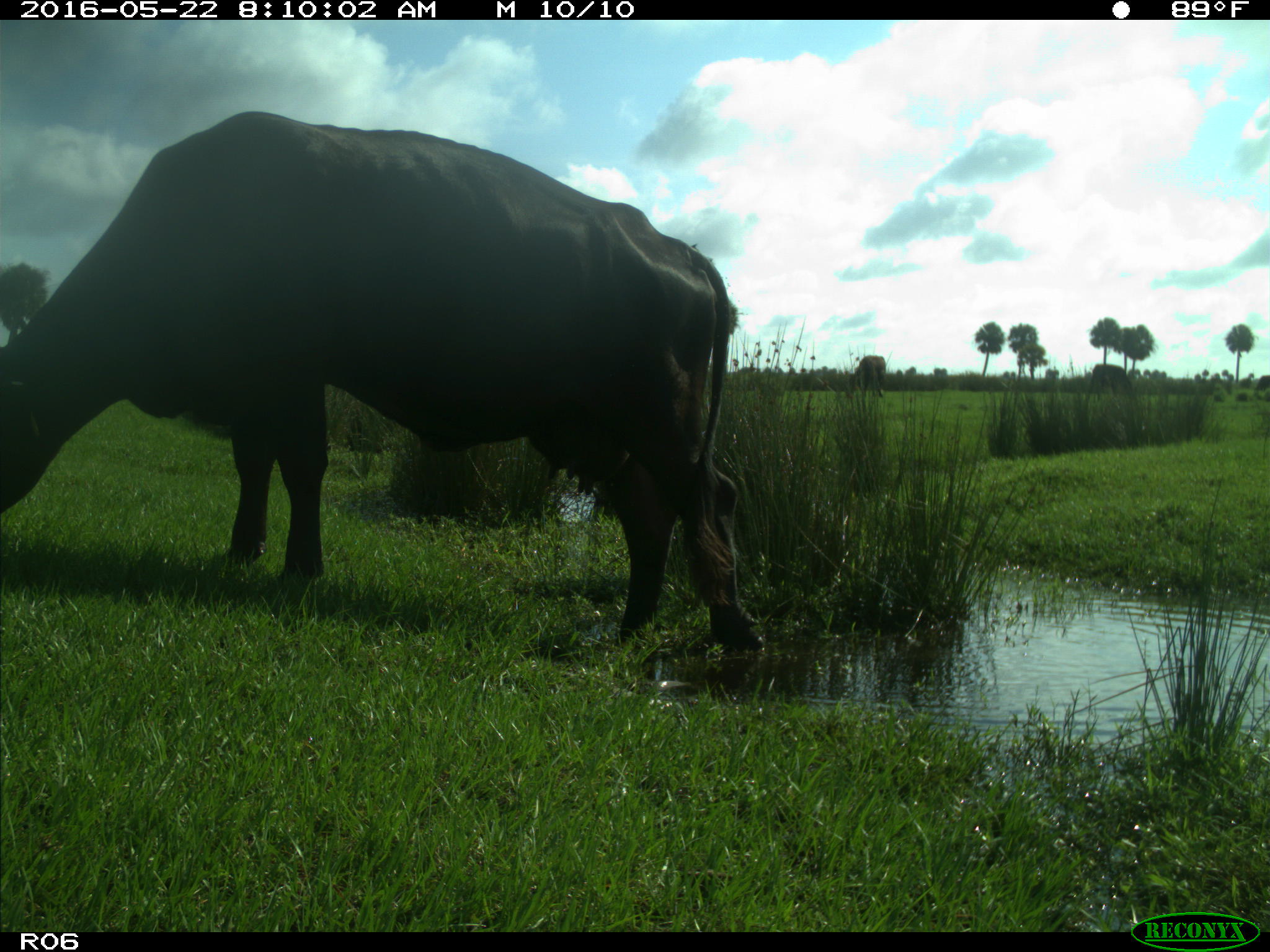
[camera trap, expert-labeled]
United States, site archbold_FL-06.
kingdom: Animalia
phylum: Chordata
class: Mammalia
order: Artiodactyla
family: Bovidae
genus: Bos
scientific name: Bos taurus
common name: domestic cow